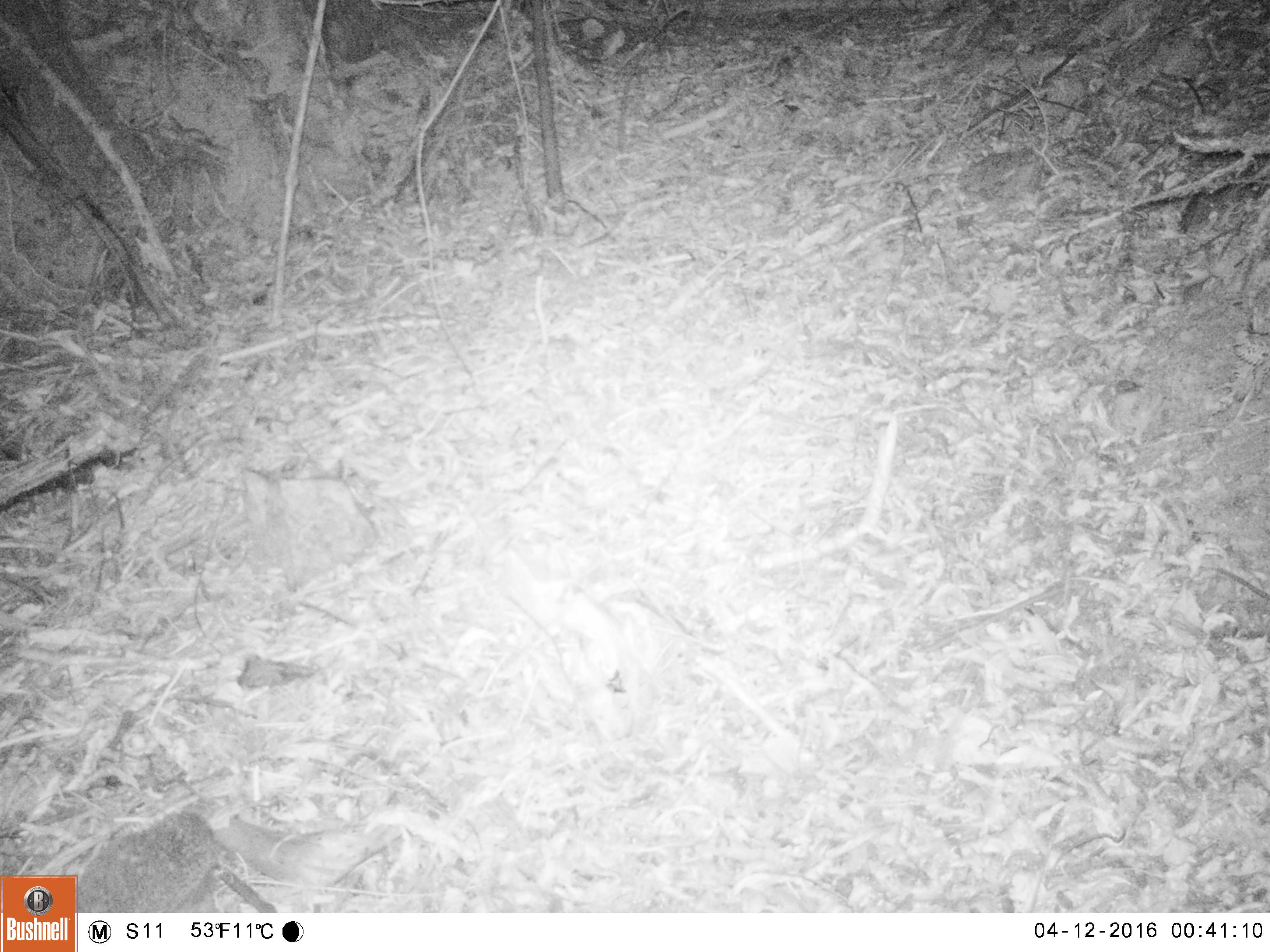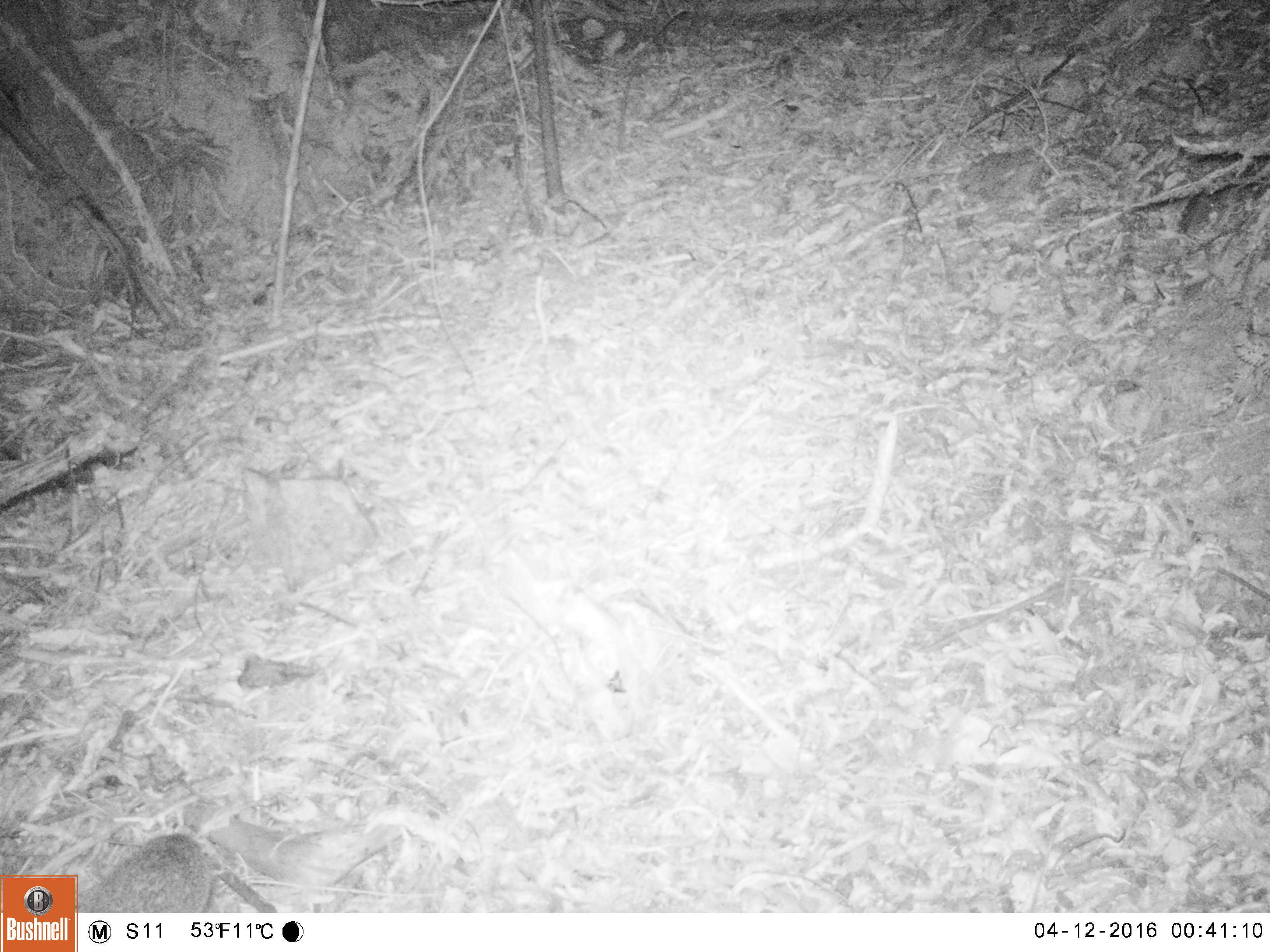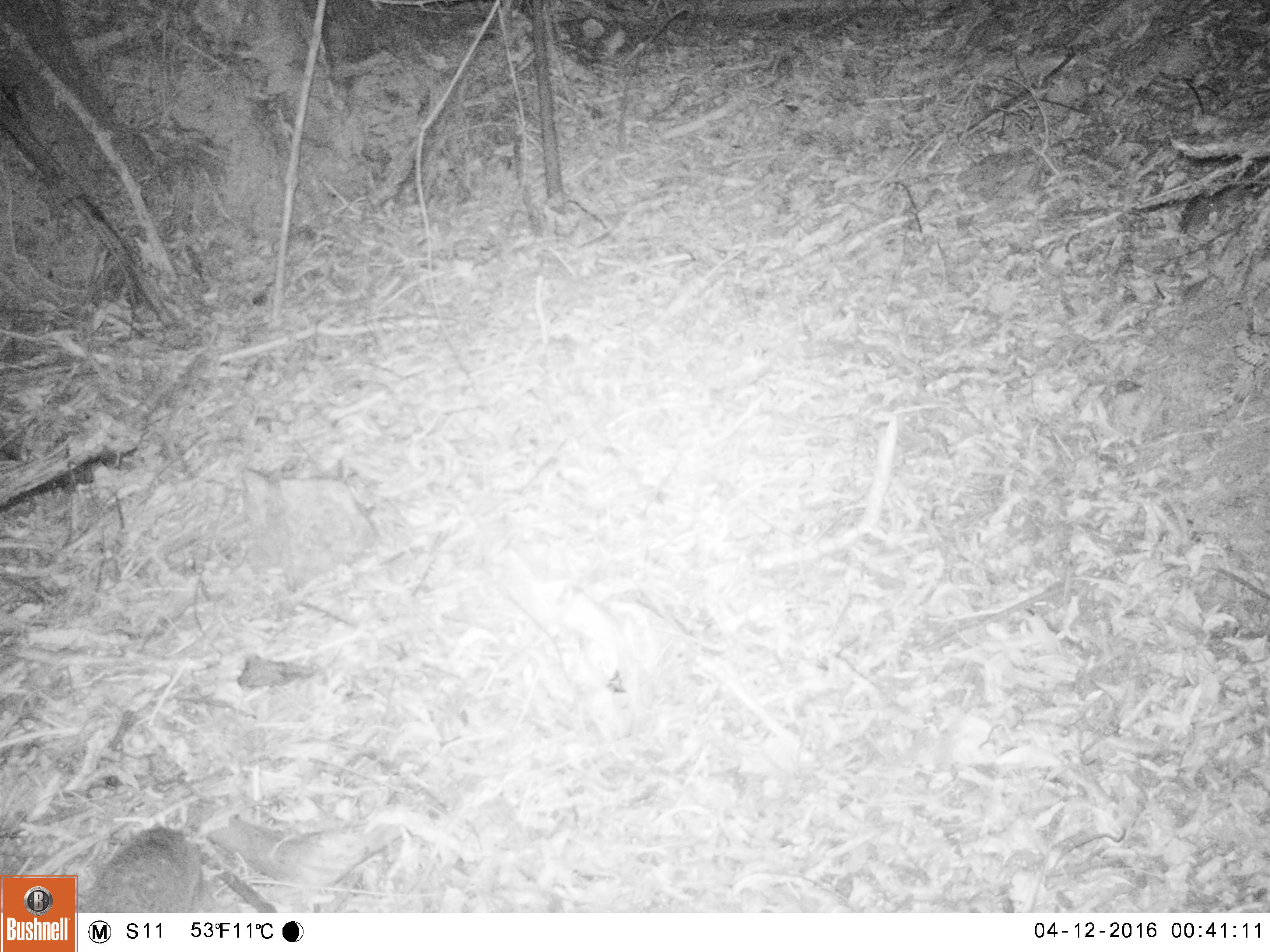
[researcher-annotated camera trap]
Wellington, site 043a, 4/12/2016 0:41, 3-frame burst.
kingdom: Animalia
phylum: Chordata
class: Mammalia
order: Eulipotyphla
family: Erinaceidae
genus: Erinaceus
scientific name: Erinaceus europaeus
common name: hedgehog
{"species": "hedgehog (Erinaceus europaeus)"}